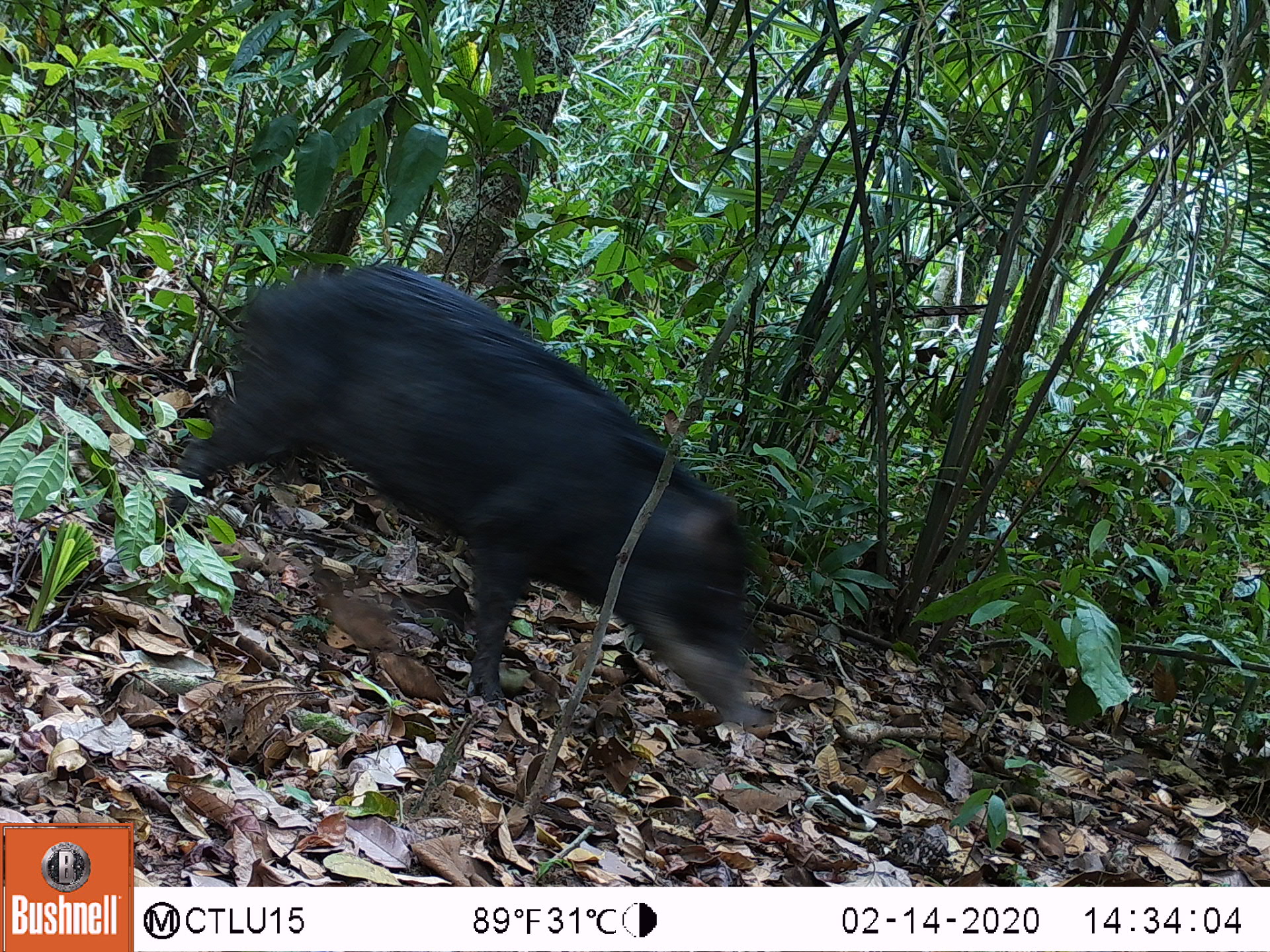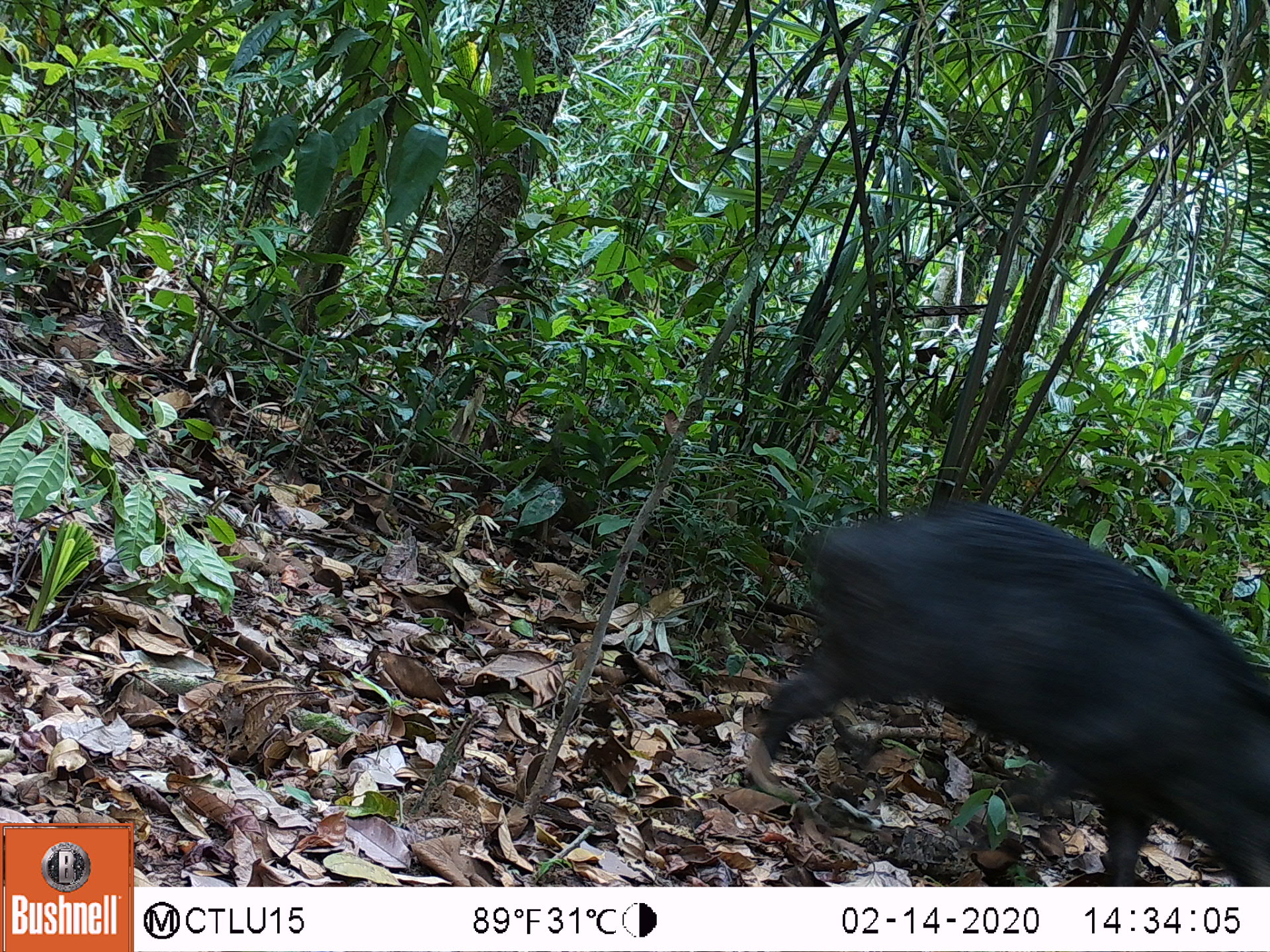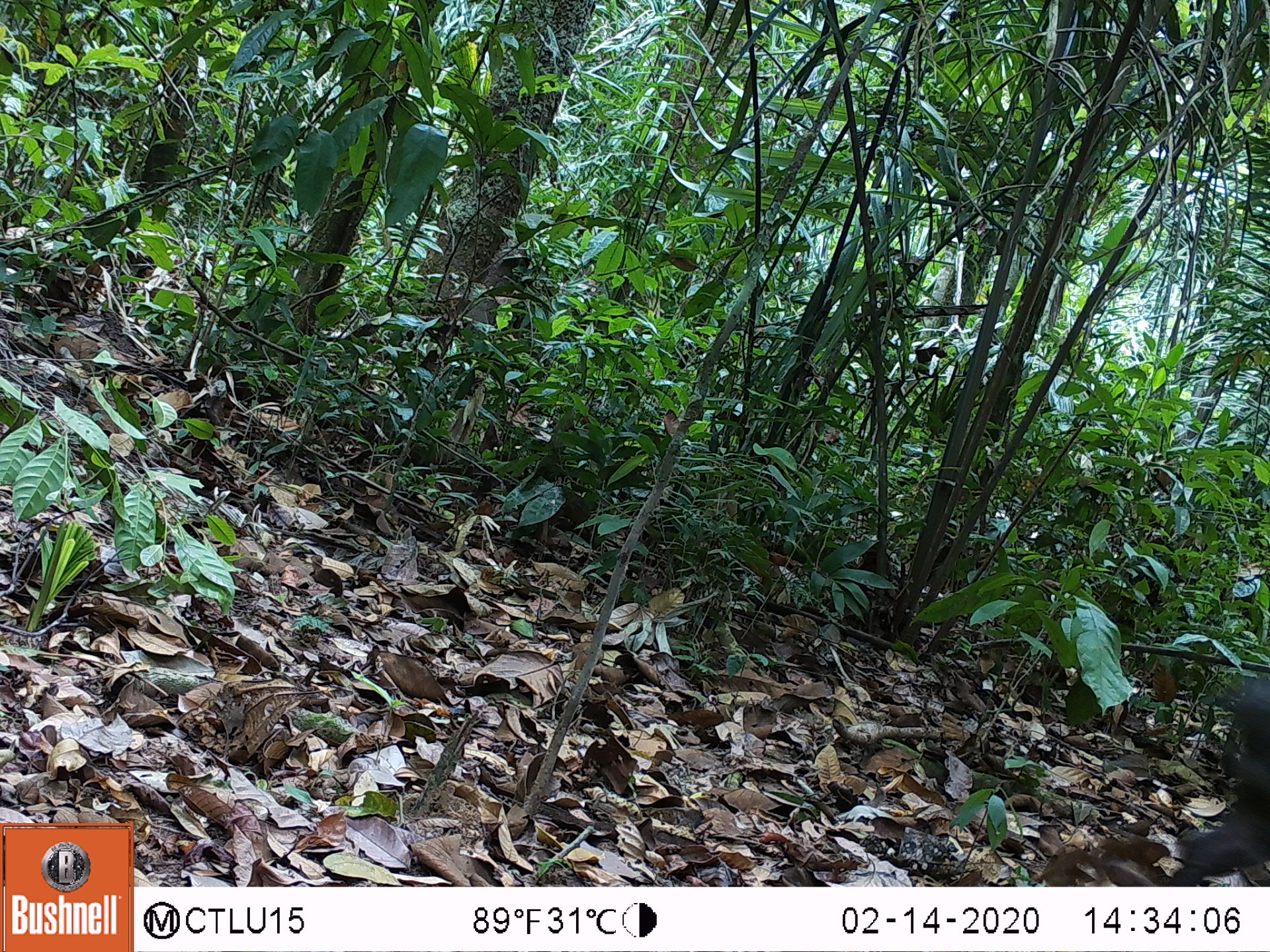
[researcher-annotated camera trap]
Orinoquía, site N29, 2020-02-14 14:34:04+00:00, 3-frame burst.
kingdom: Animalia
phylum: Chordata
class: Mammalia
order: Artiodactyla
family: Tayassuidae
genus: Tayassu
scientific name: Tayassu pecari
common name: white-lipped peccary